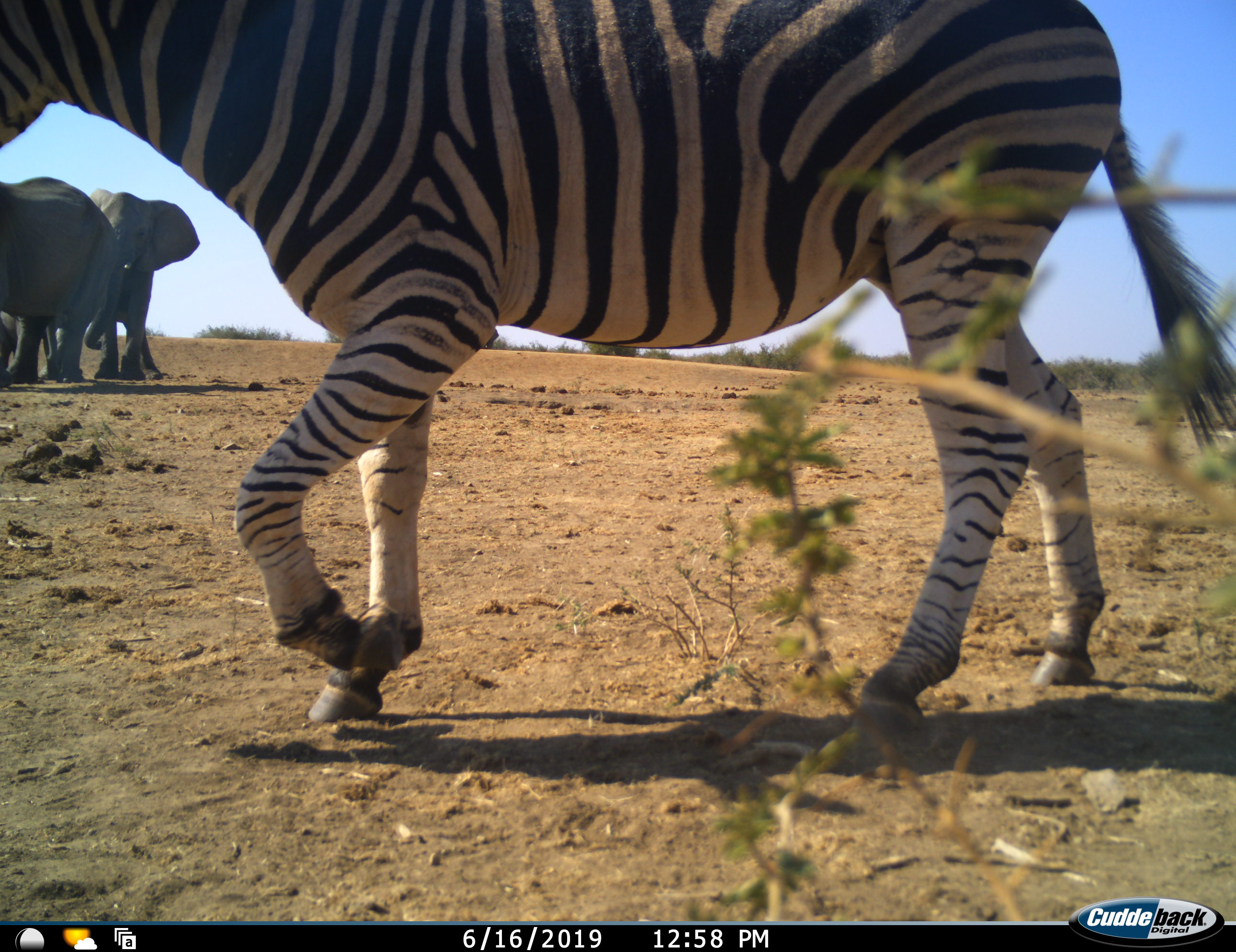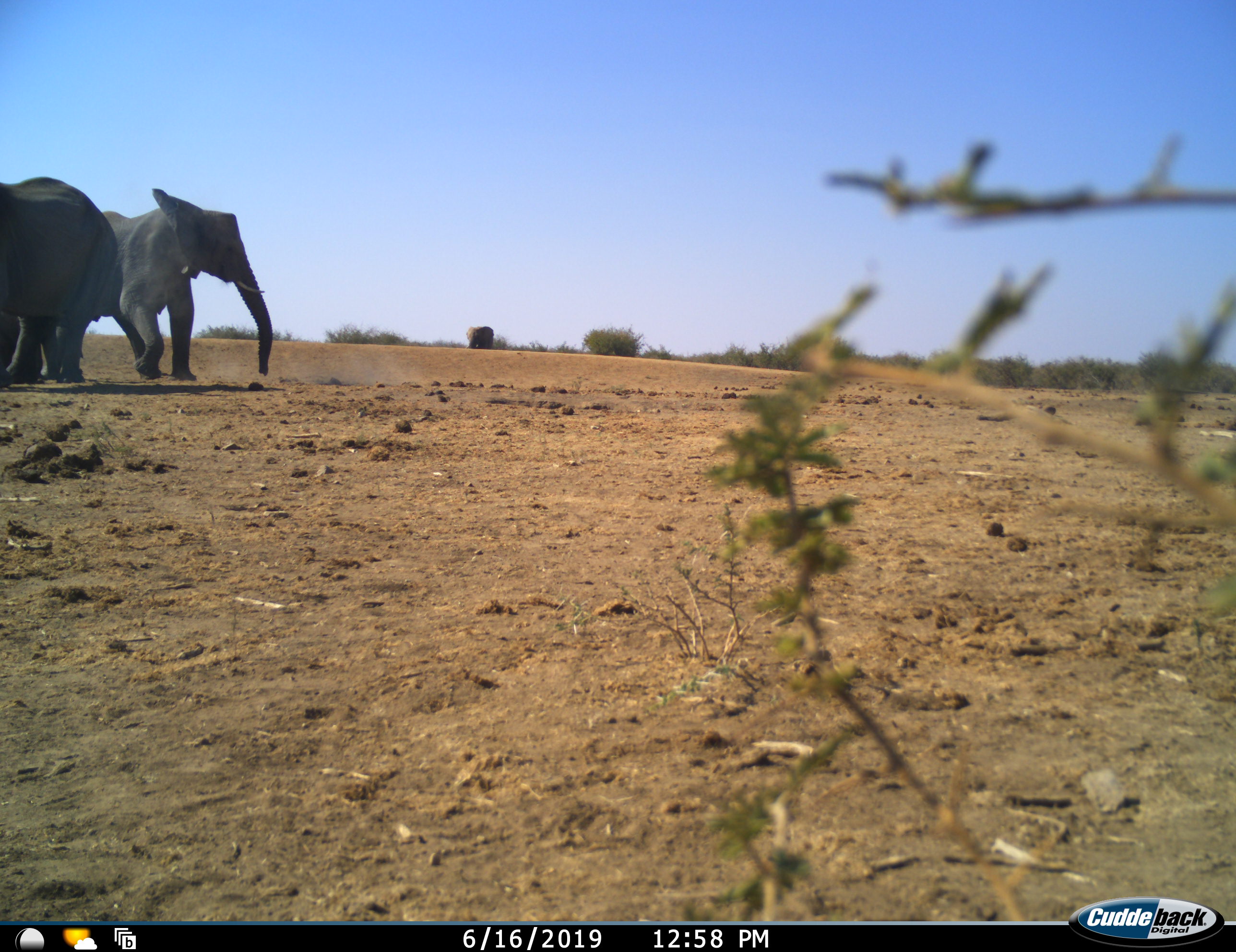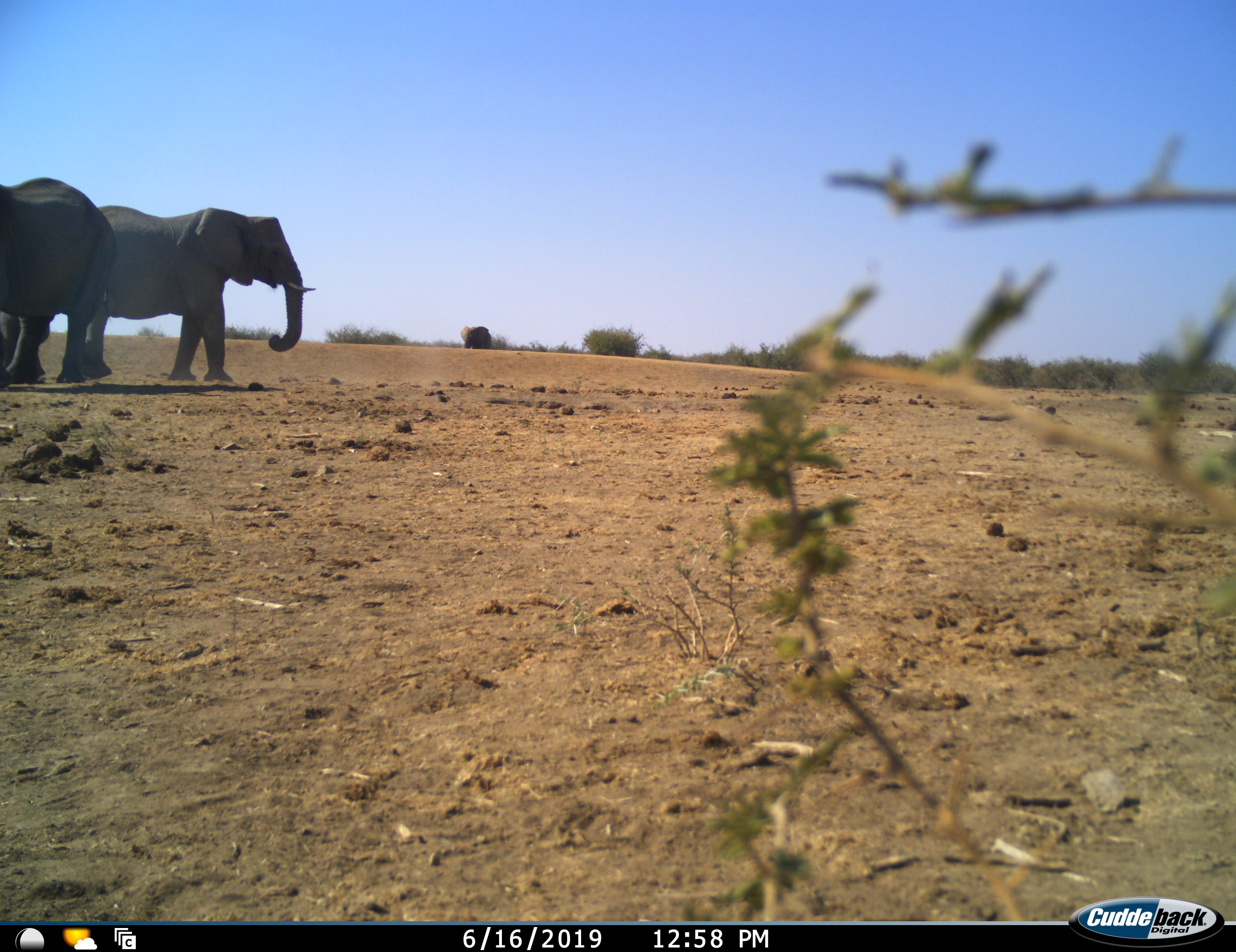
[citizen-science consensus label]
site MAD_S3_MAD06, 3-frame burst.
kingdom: Animalia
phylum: Chordata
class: Mammalia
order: Proboscidea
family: Elephantidae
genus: Loxodonta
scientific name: Loxodonta africana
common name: african bush elephant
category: elephant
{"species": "elephant (african bush elephant) (Loxodonta africana)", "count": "3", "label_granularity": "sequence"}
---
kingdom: Animalia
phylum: Chordata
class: Mammalia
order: Perissodactyla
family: Equidae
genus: Equus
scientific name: Equus quagga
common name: plains zebra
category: zebraplains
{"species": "zebraplains (plains zebra) (Equus quagga)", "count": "1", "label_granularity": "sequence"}